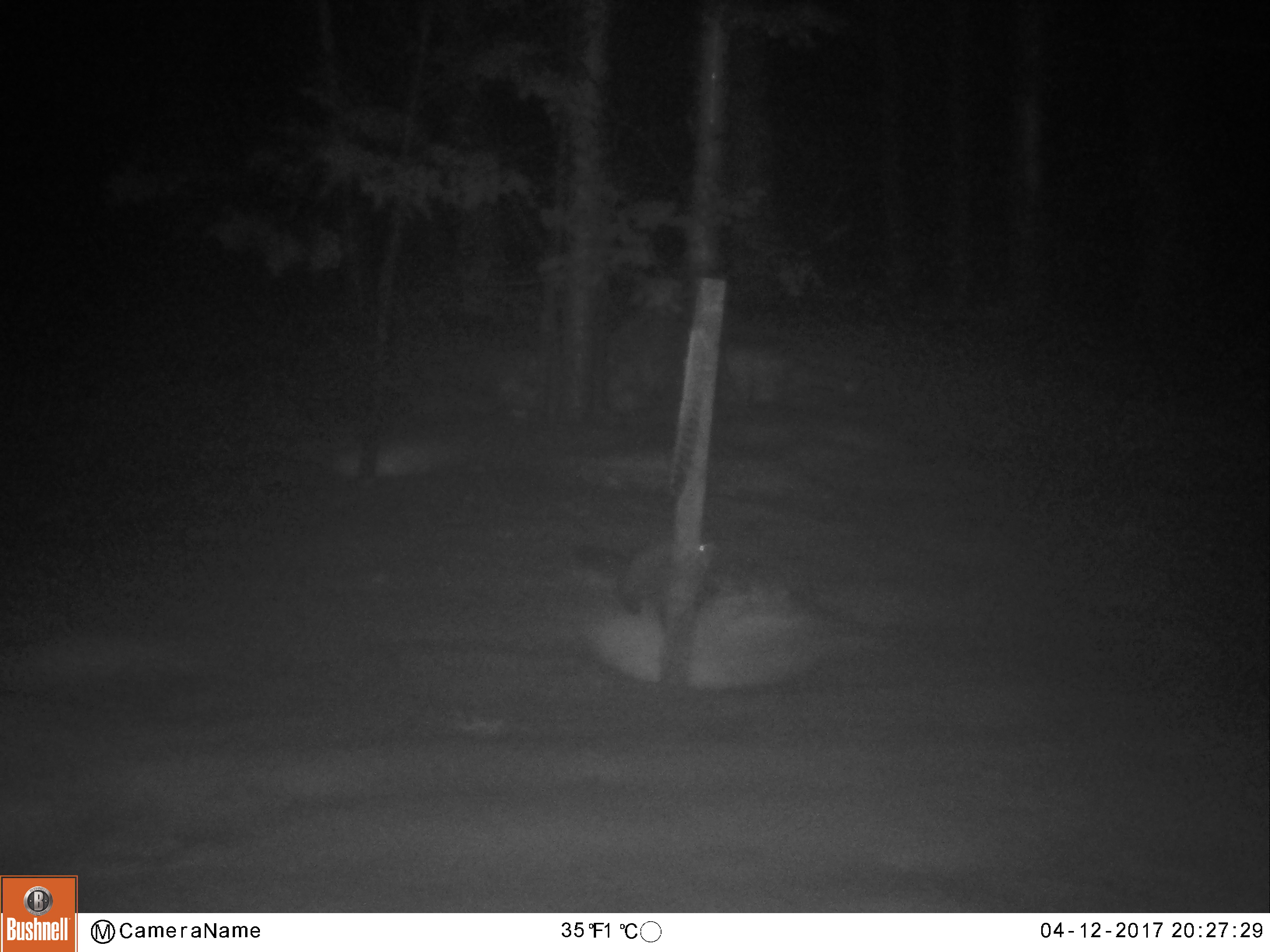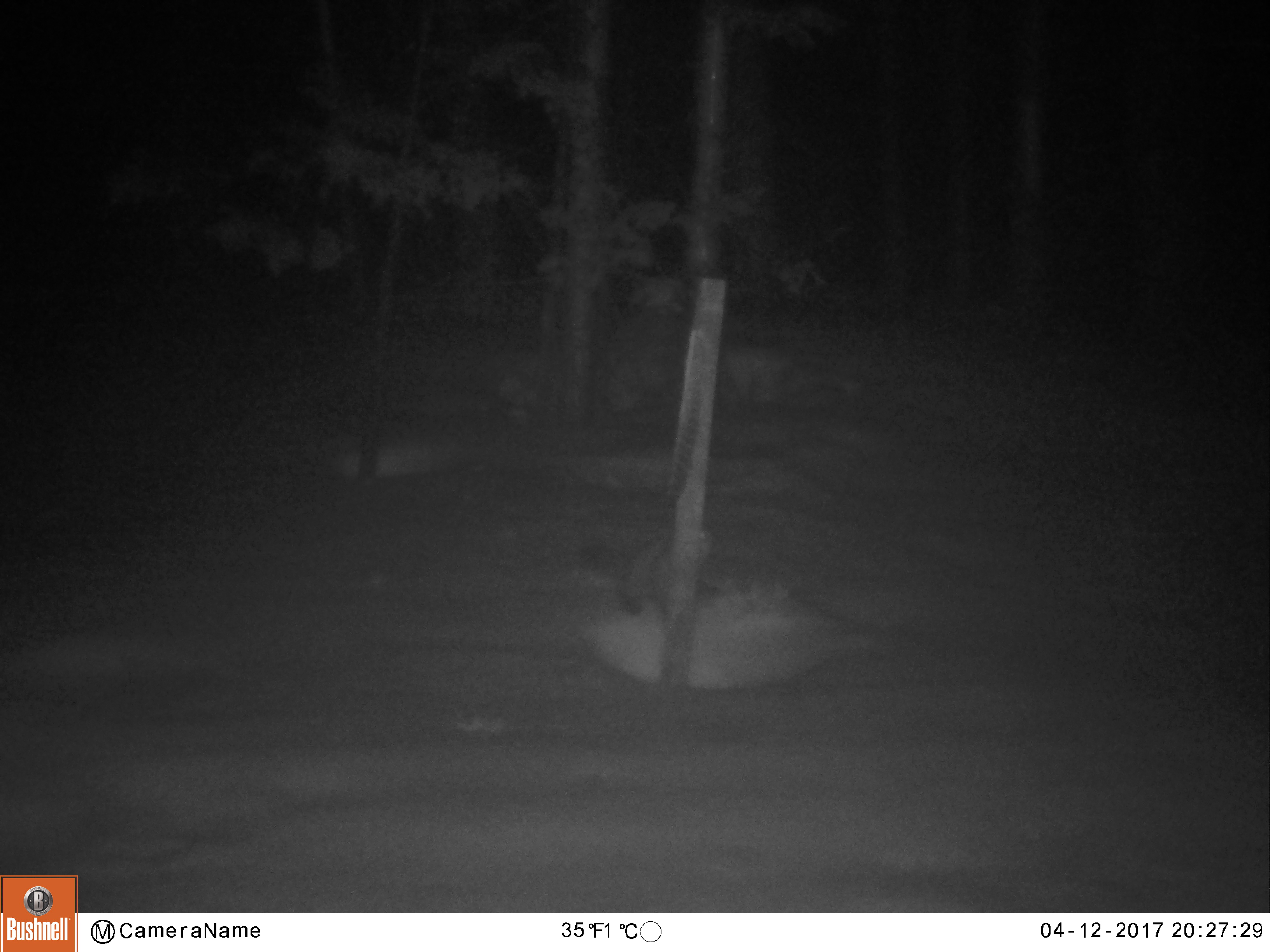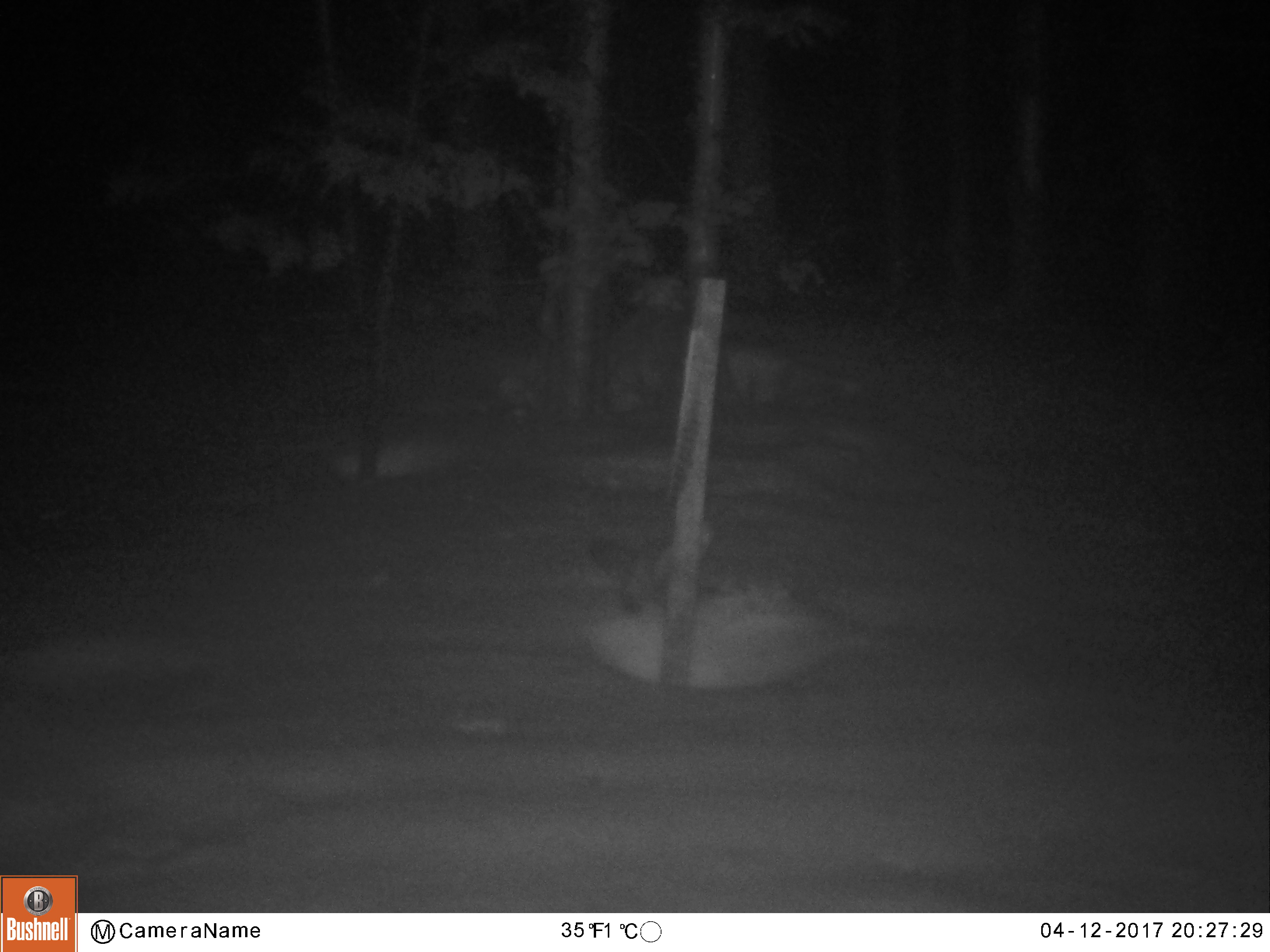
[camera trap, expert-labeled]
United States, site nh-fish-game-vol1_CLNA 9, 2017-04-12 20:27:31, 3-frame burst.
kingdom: Animalia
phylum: Chordata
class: Mammalia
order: Carnivora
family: Mustelidae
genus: Martes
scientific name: Martes americana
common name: american marten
American marten (Martes americana).